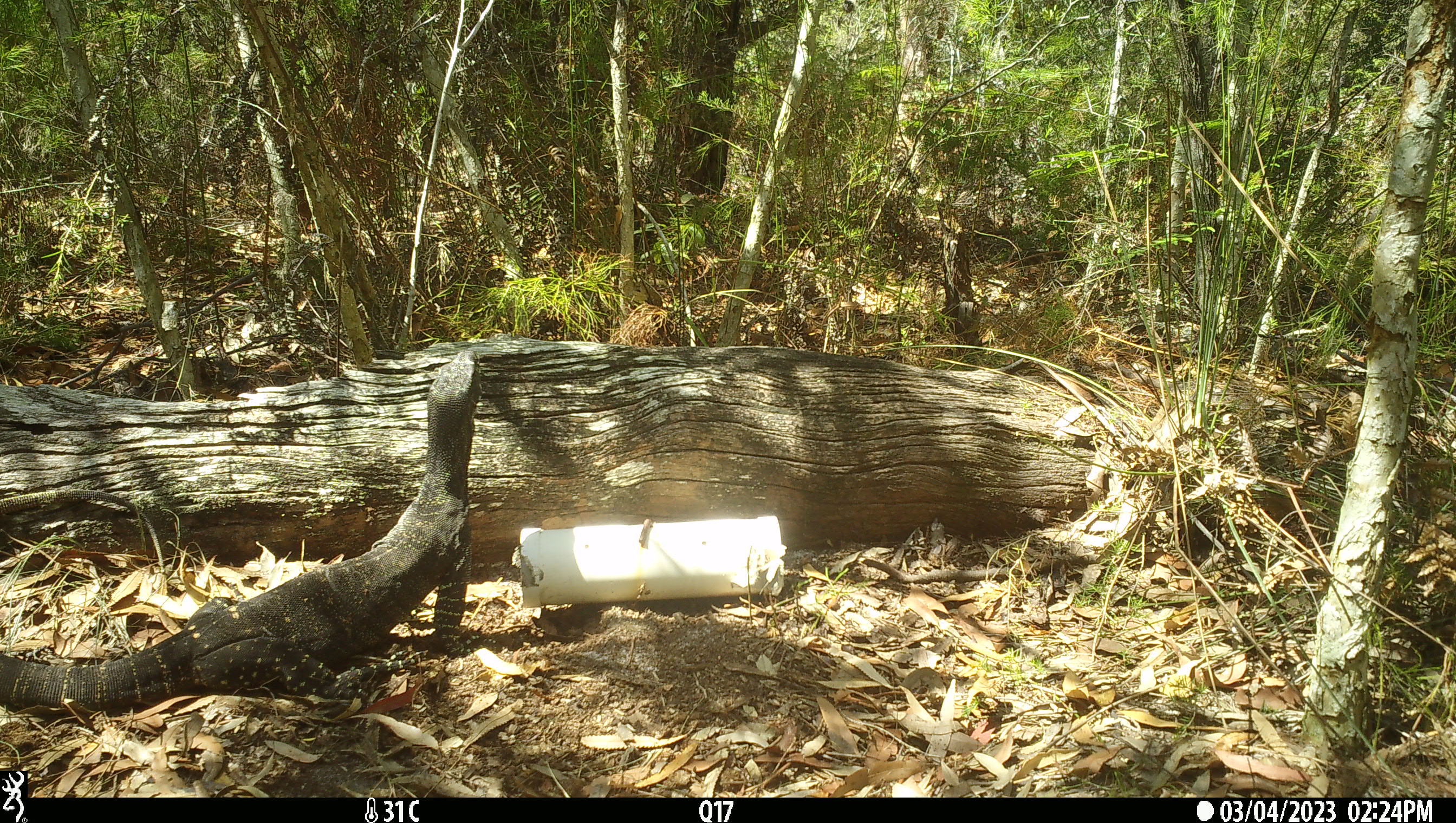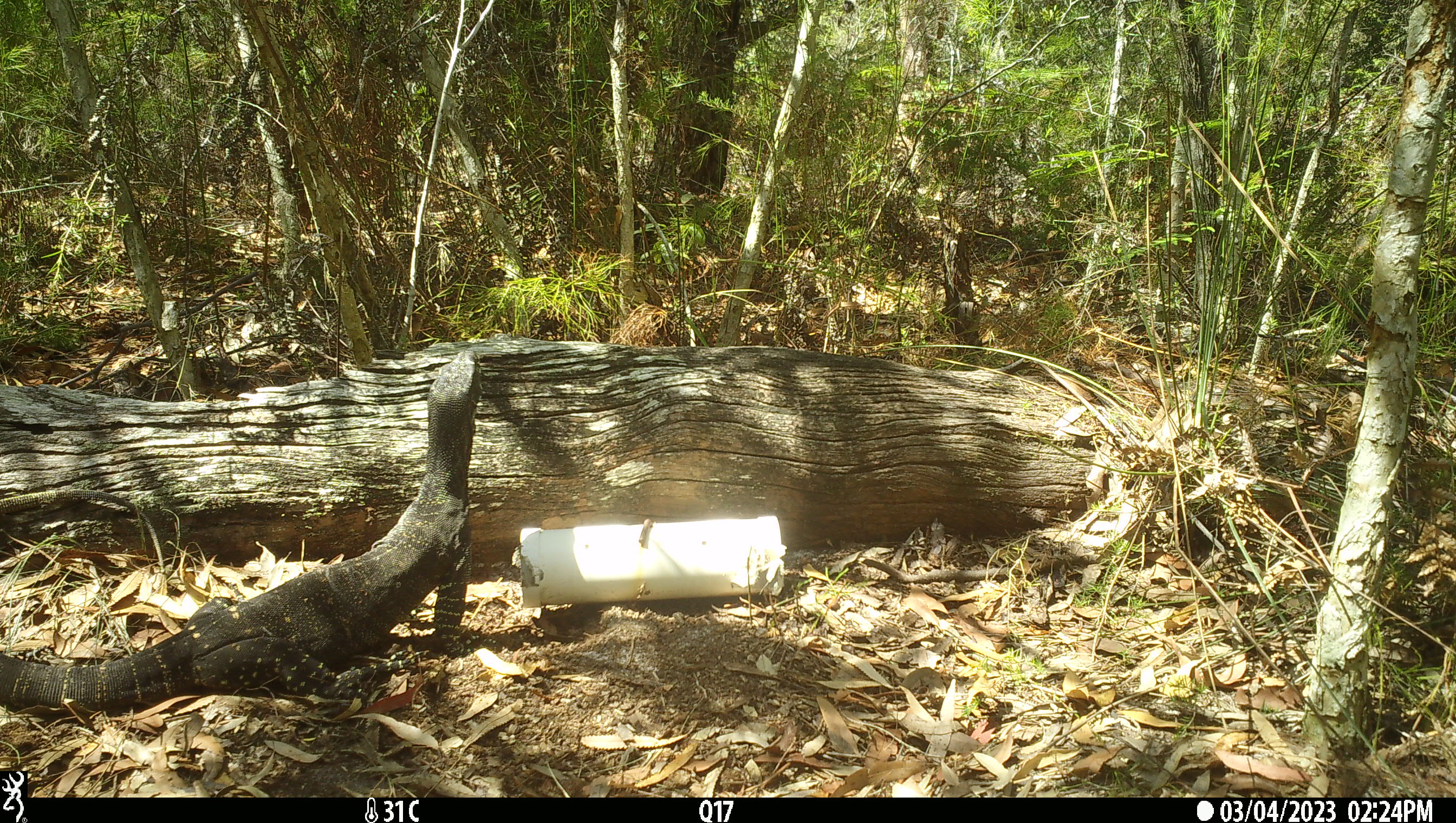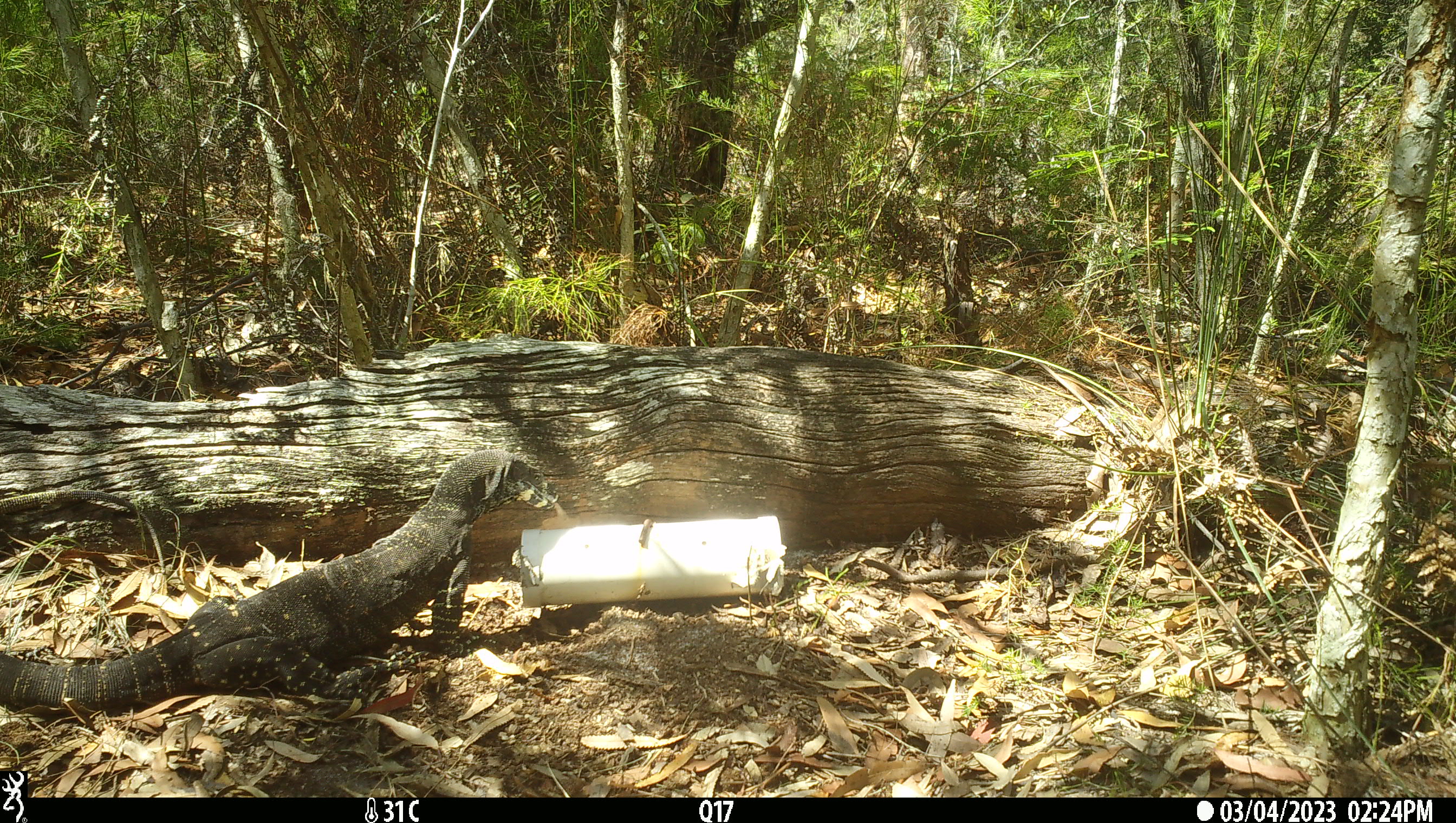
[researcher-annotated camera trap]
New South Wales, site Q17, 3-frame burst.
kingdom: Animalia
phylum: Chordata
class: Reptilia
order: Squamata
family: Varanidae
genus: Varanus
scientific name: Varanus varius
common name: lace monitor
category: goanna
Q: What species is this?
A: Goanna (lace monitor) (Varanus varius).